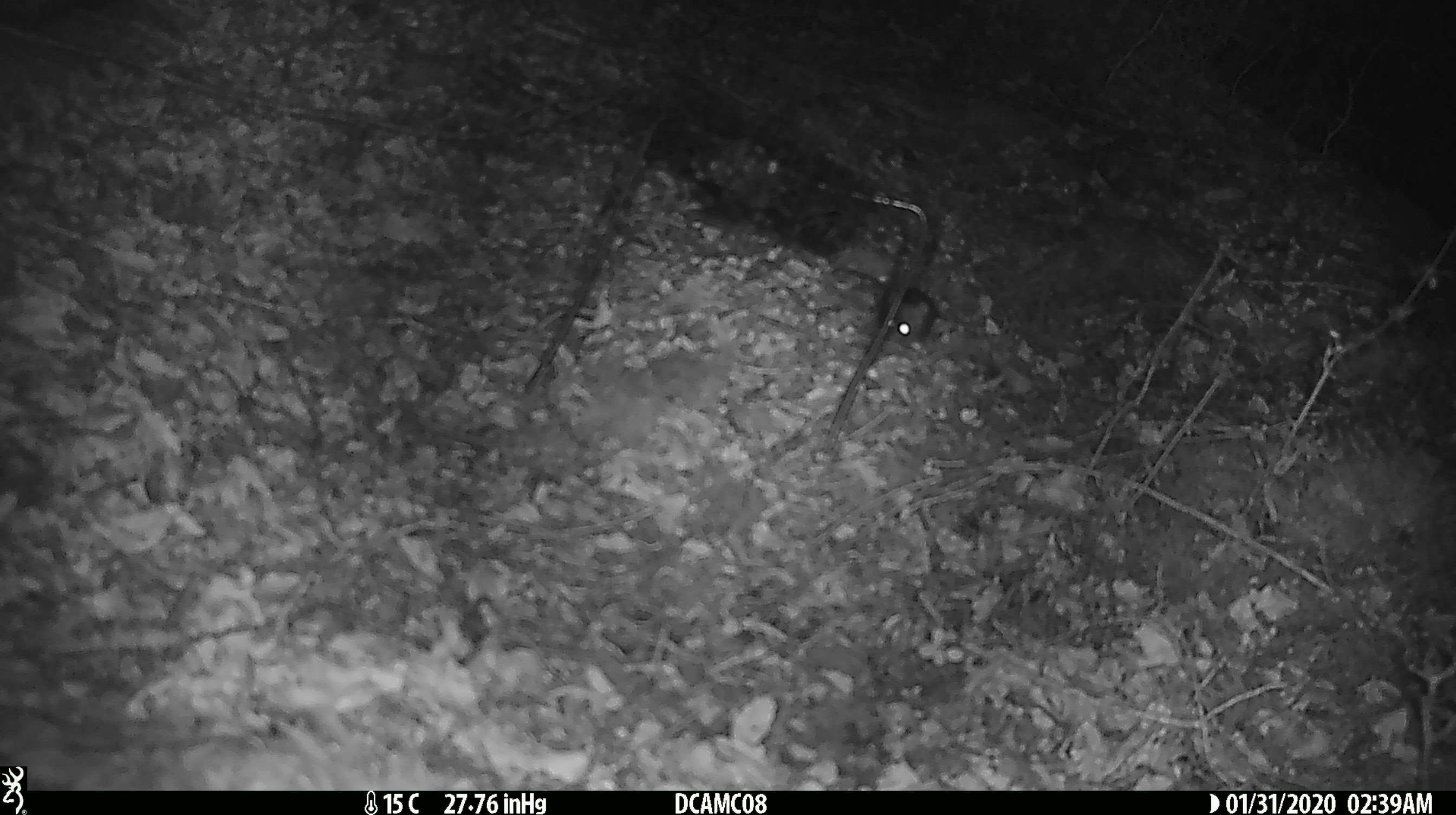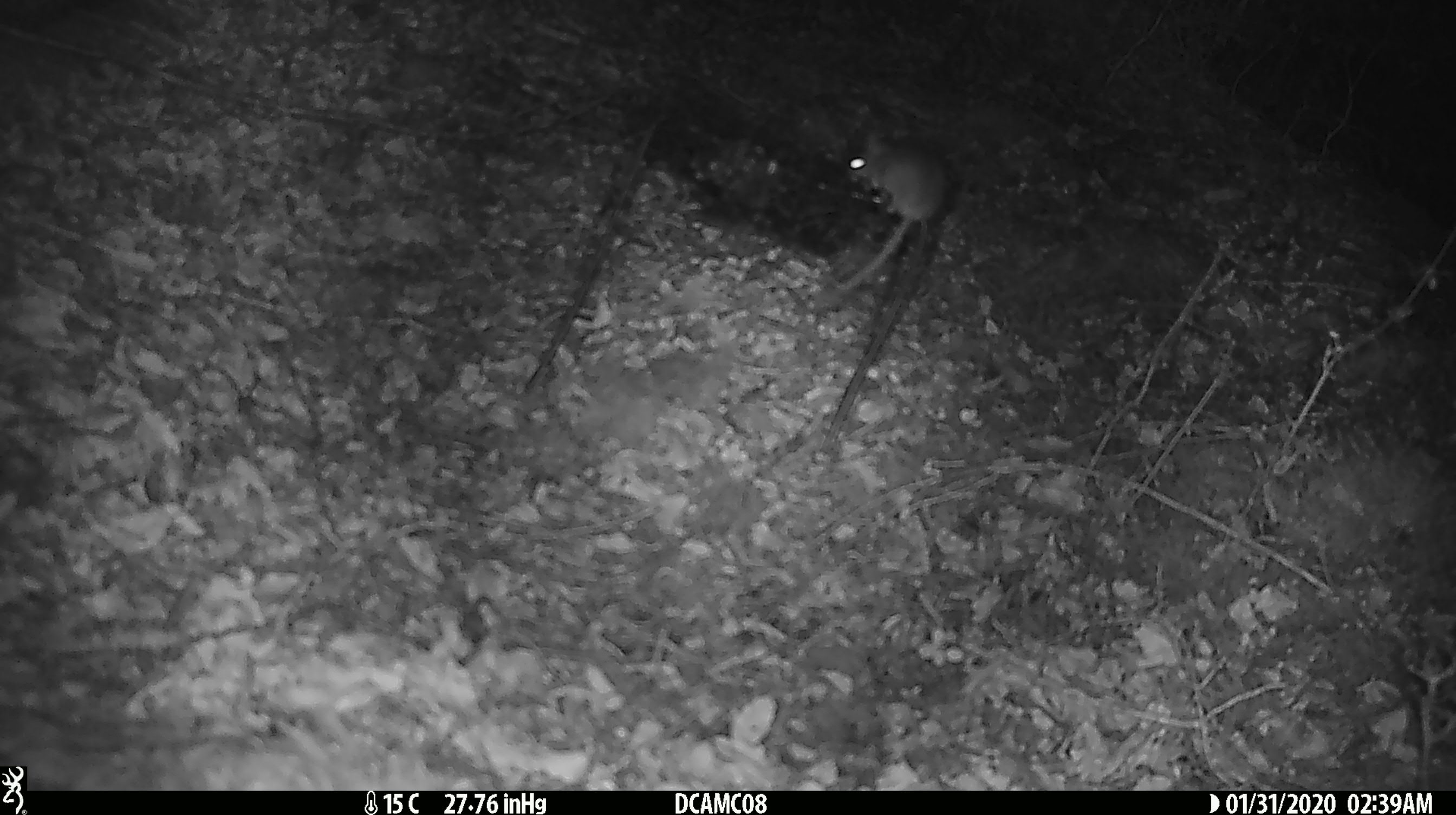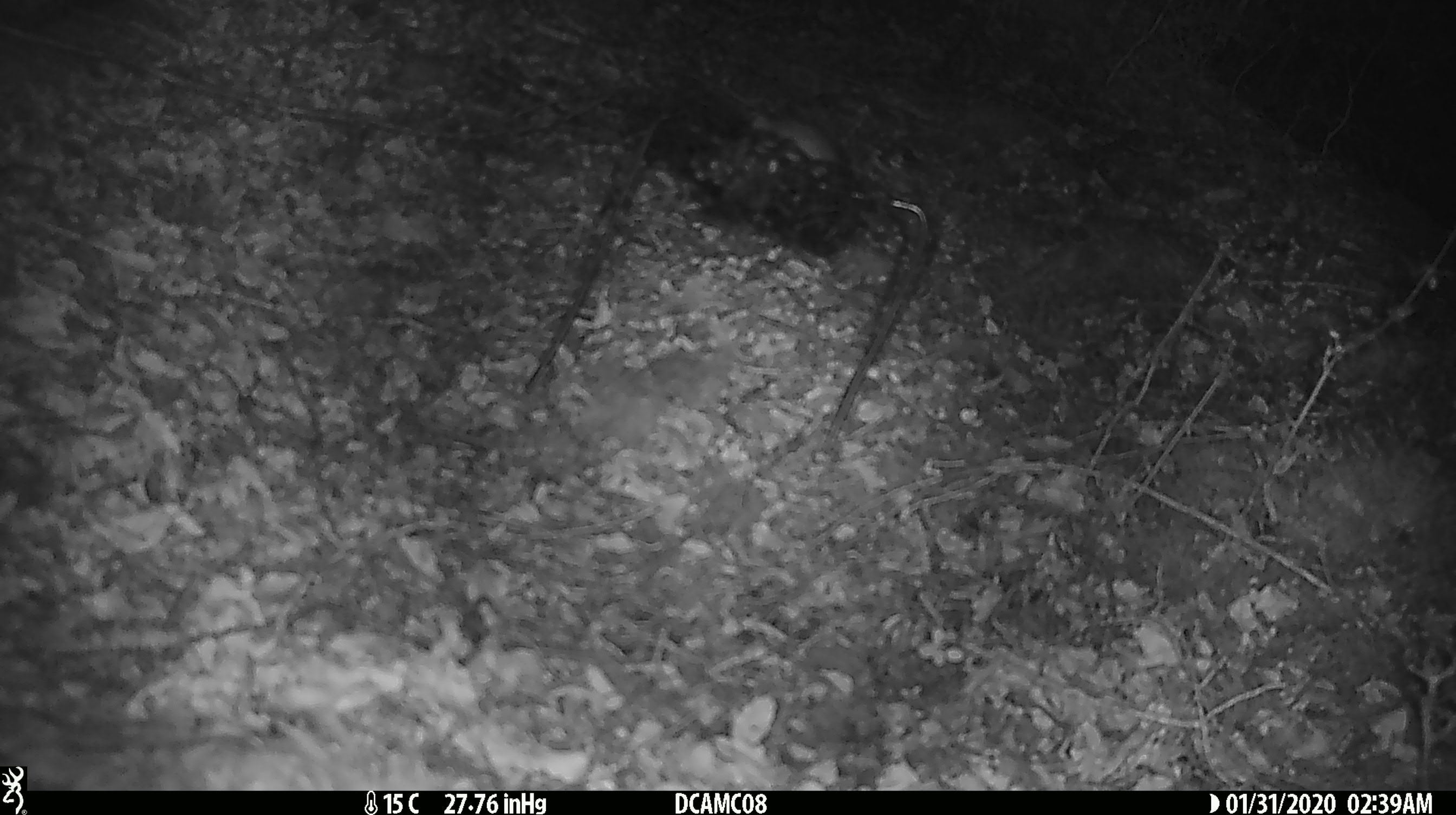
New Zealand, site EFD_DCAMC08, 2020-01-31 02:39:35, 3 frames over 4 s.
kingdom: Animalia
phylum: Chordata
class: Mammalia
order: Rodentia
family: Muridae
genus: Mus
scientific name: Mus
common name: mouse